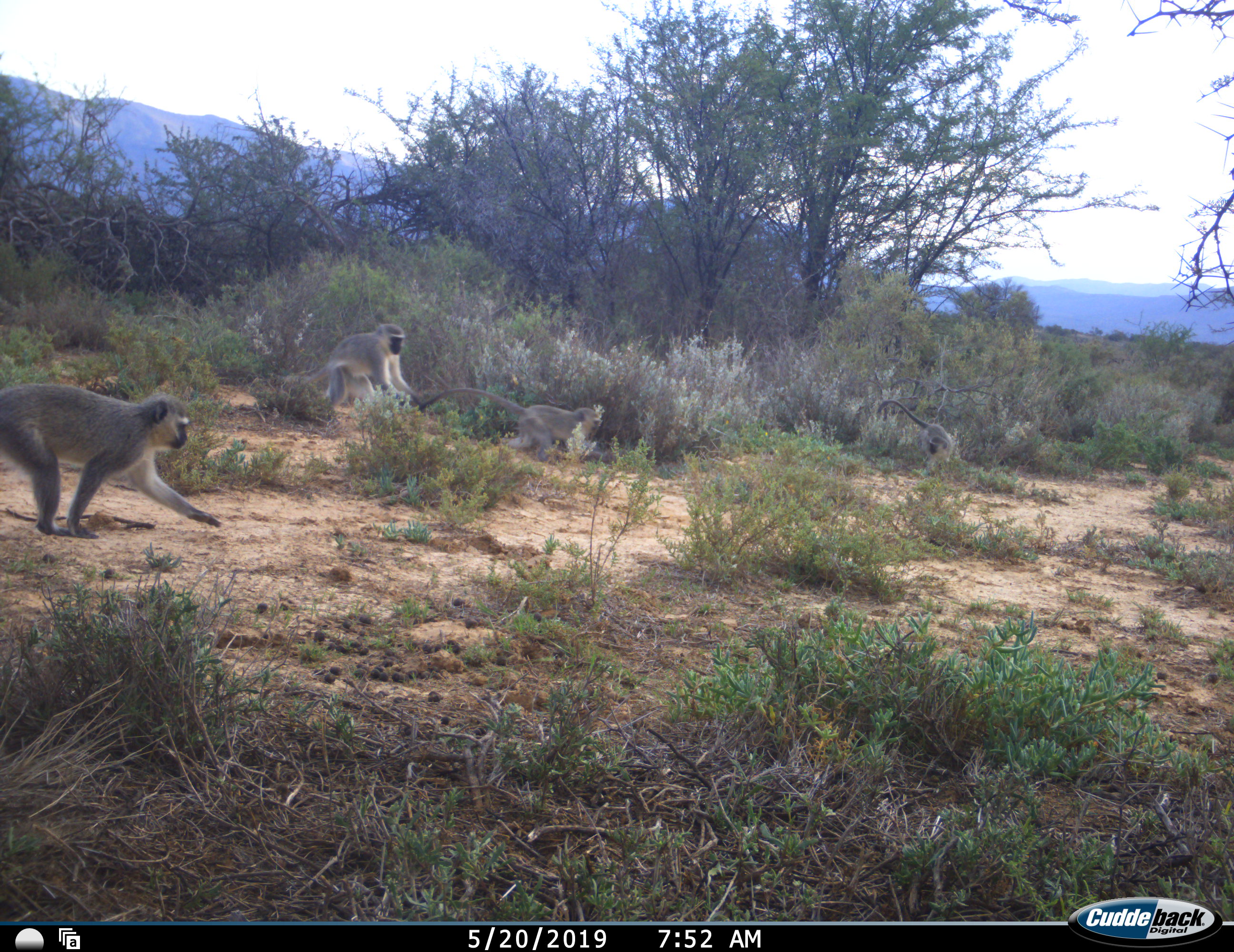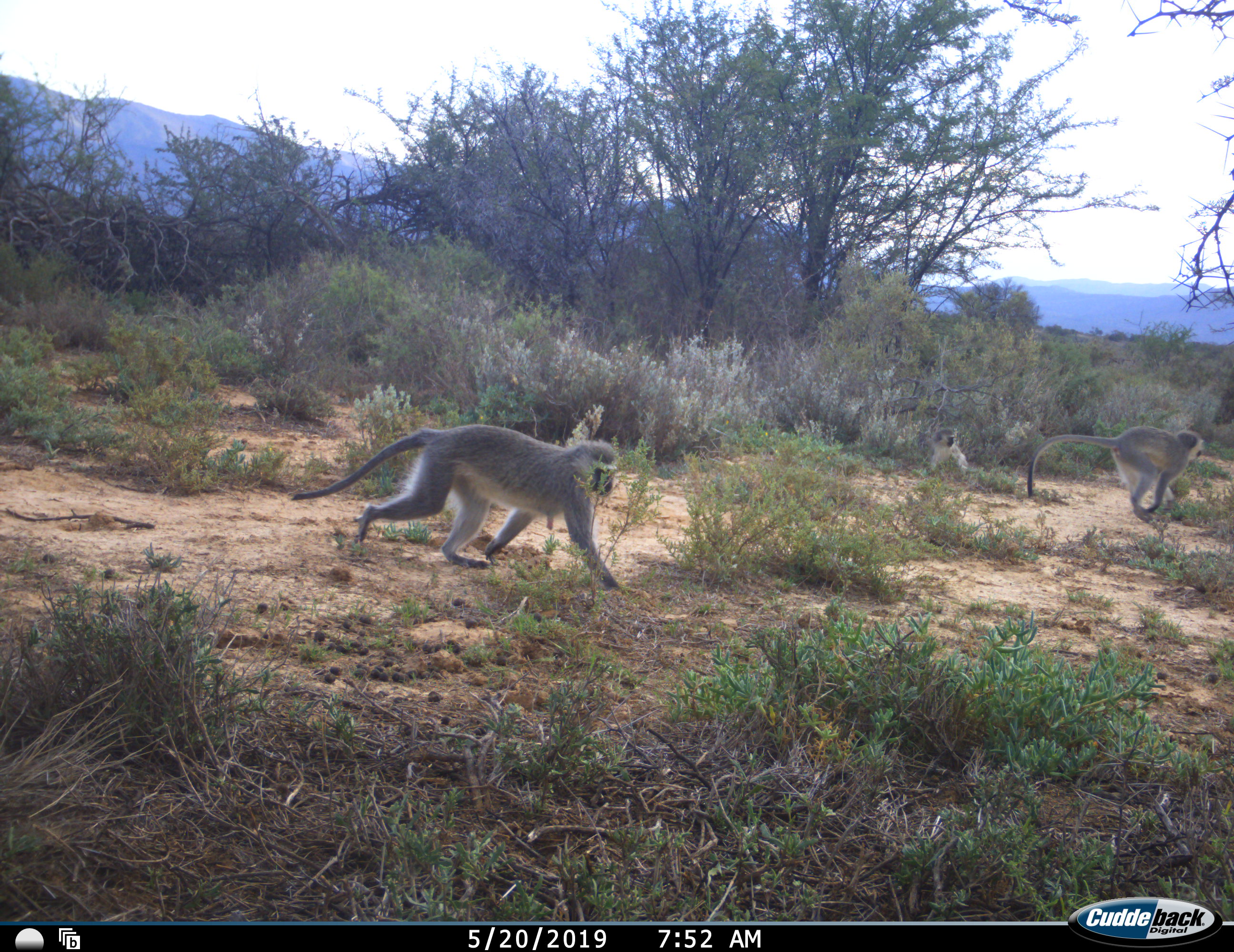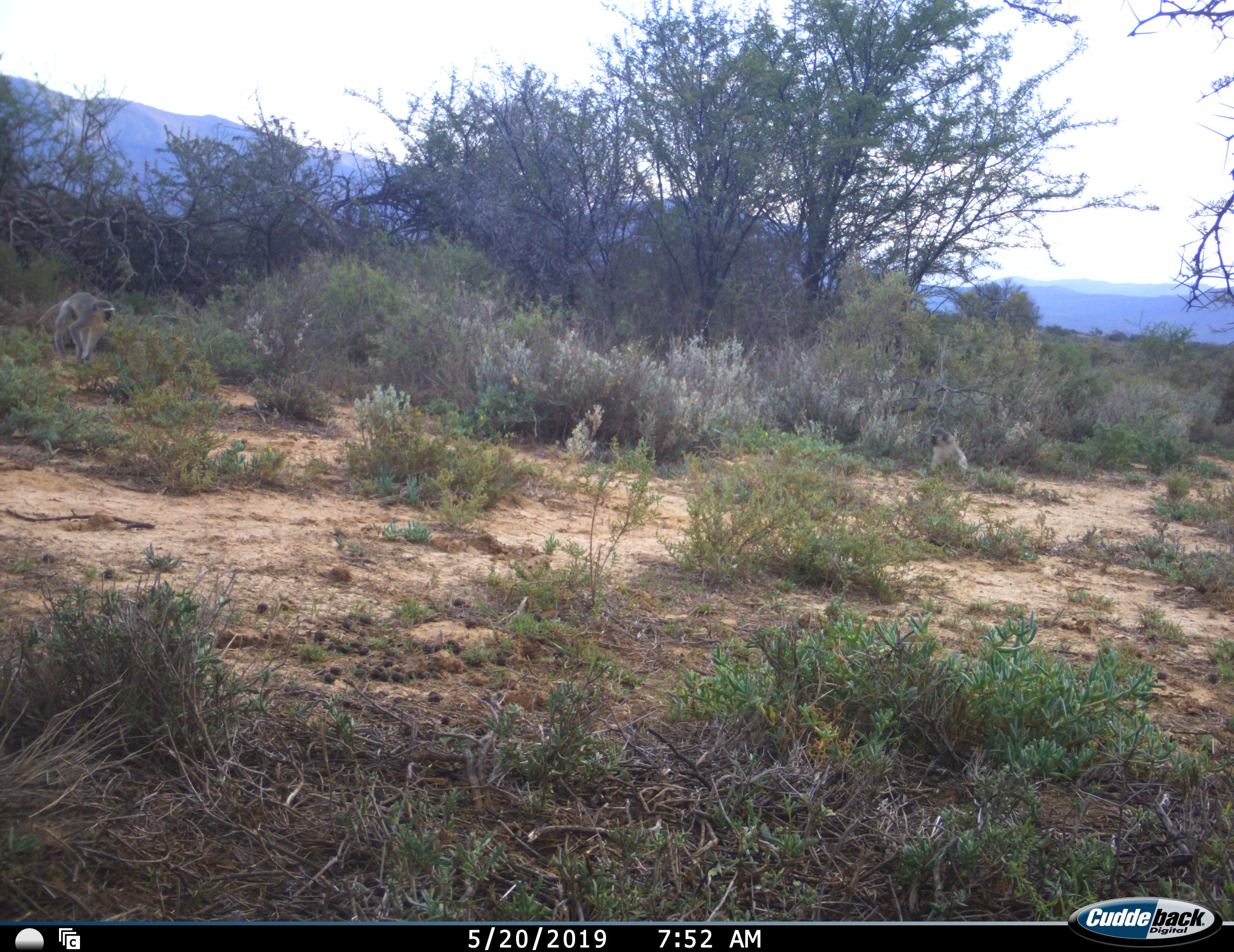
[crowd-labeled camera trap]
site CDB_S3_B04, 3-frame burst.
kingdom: Animalia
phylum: Chordata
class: Mammalia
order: Primates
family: Cercopithecidae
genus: Chlorocebus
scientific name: Chlorocebus pygerythrus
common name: vervet monkey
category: monkeyvervet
Monkeyvervet (vervet monkey) (Chlorocebus pygerythrus), count 4. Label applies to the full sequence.